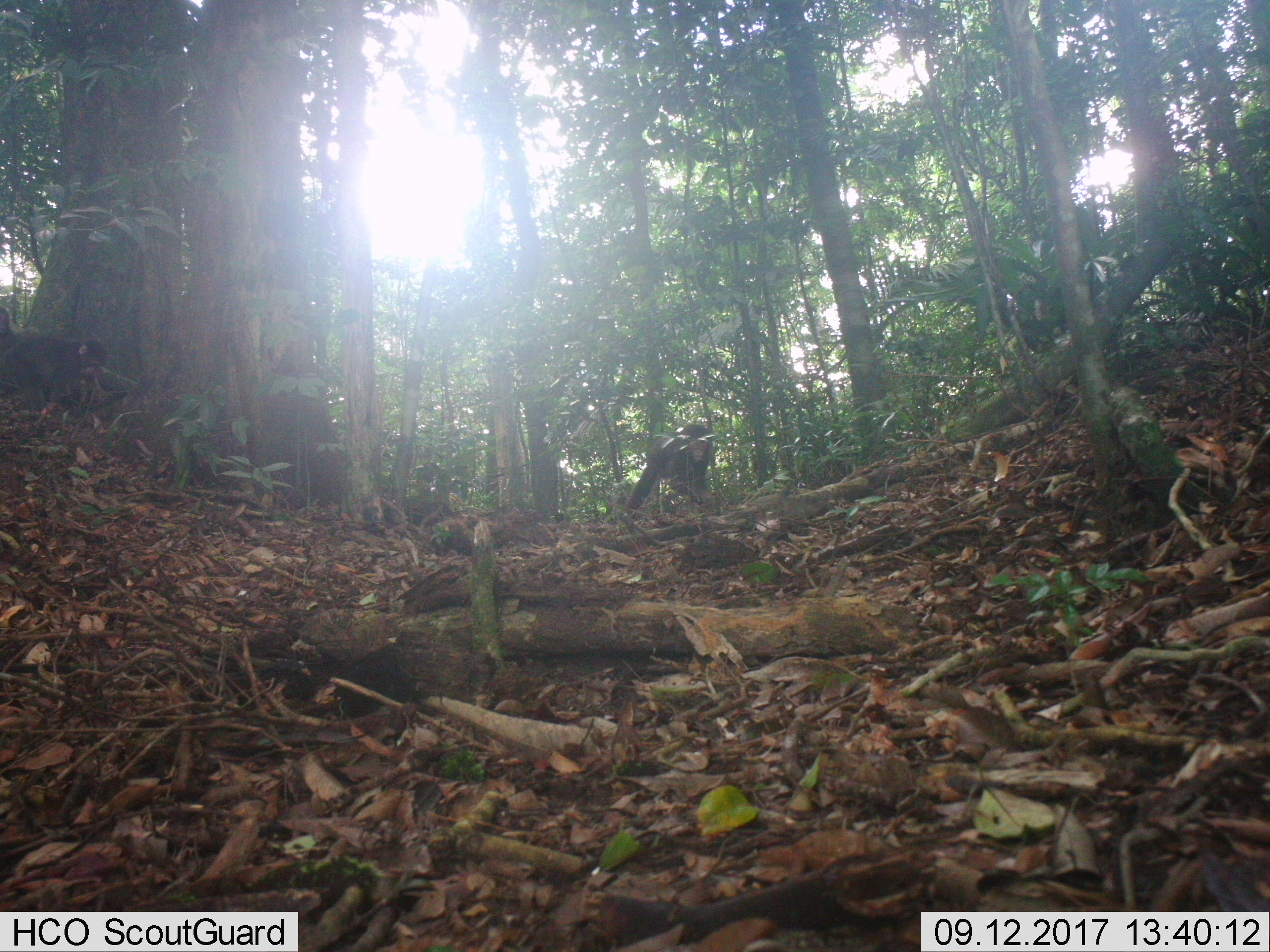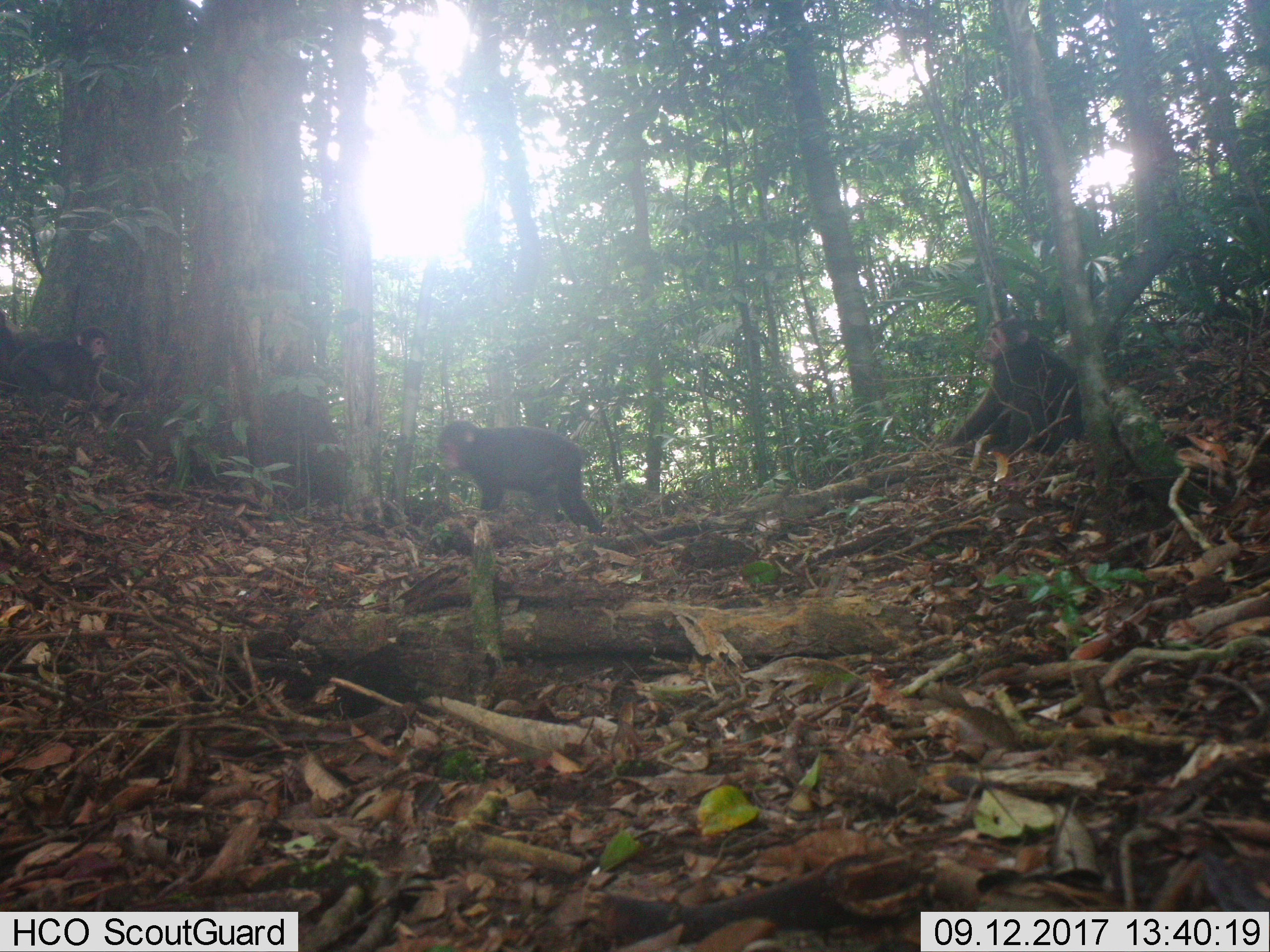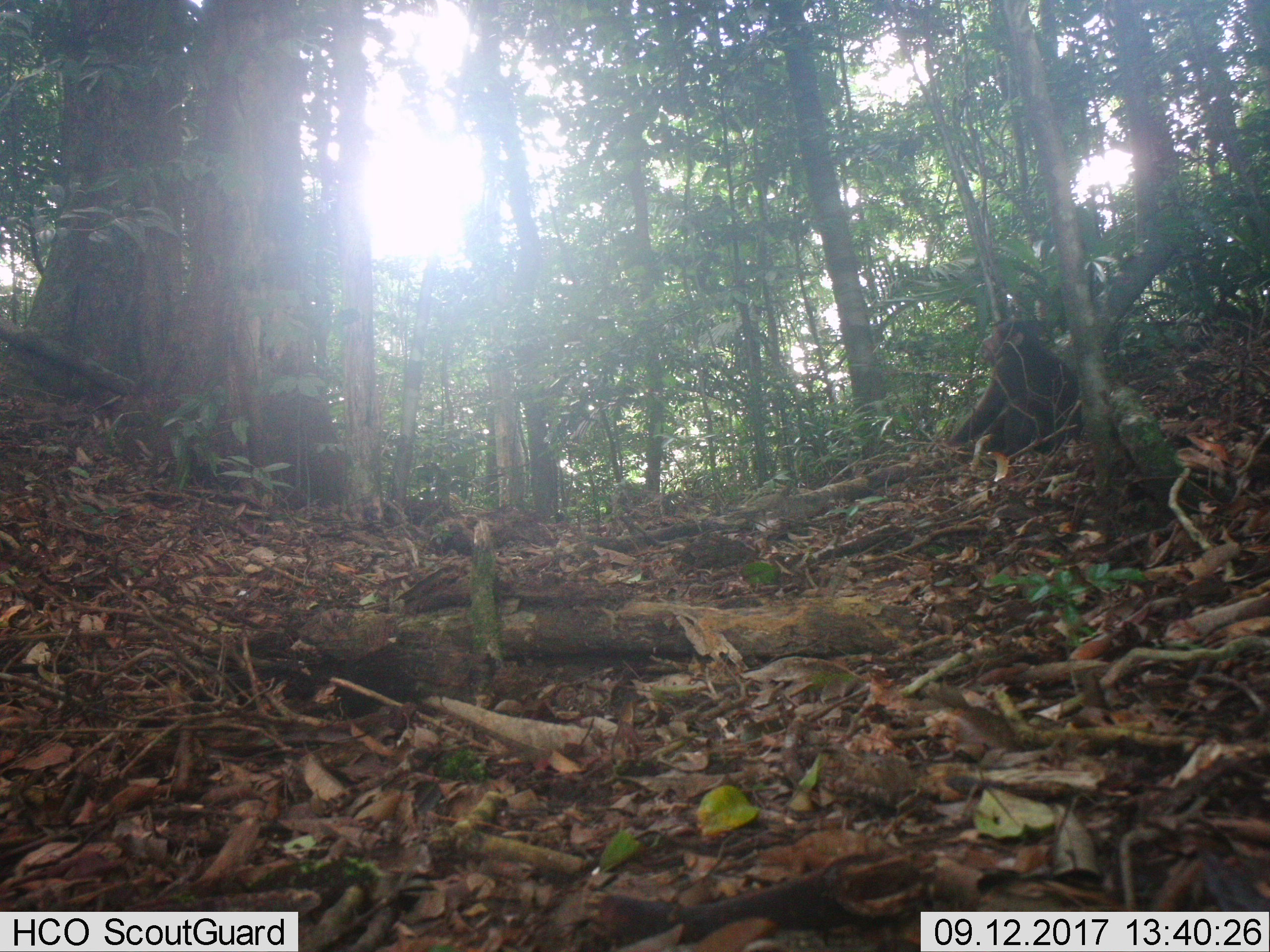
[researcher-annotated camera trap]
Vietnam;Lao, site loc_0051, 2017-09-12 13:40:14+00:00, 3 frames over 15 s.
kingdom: Animalia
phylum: Chordata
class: Mammalia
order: Primates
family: Cercopithecidae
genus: Macaca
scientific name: Macaca arctoides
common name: stump-tailed macaque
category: stump tailed macaque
Stump tailed macaque (stump-tailed macaque) (Macaca arctoides). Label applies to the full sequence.